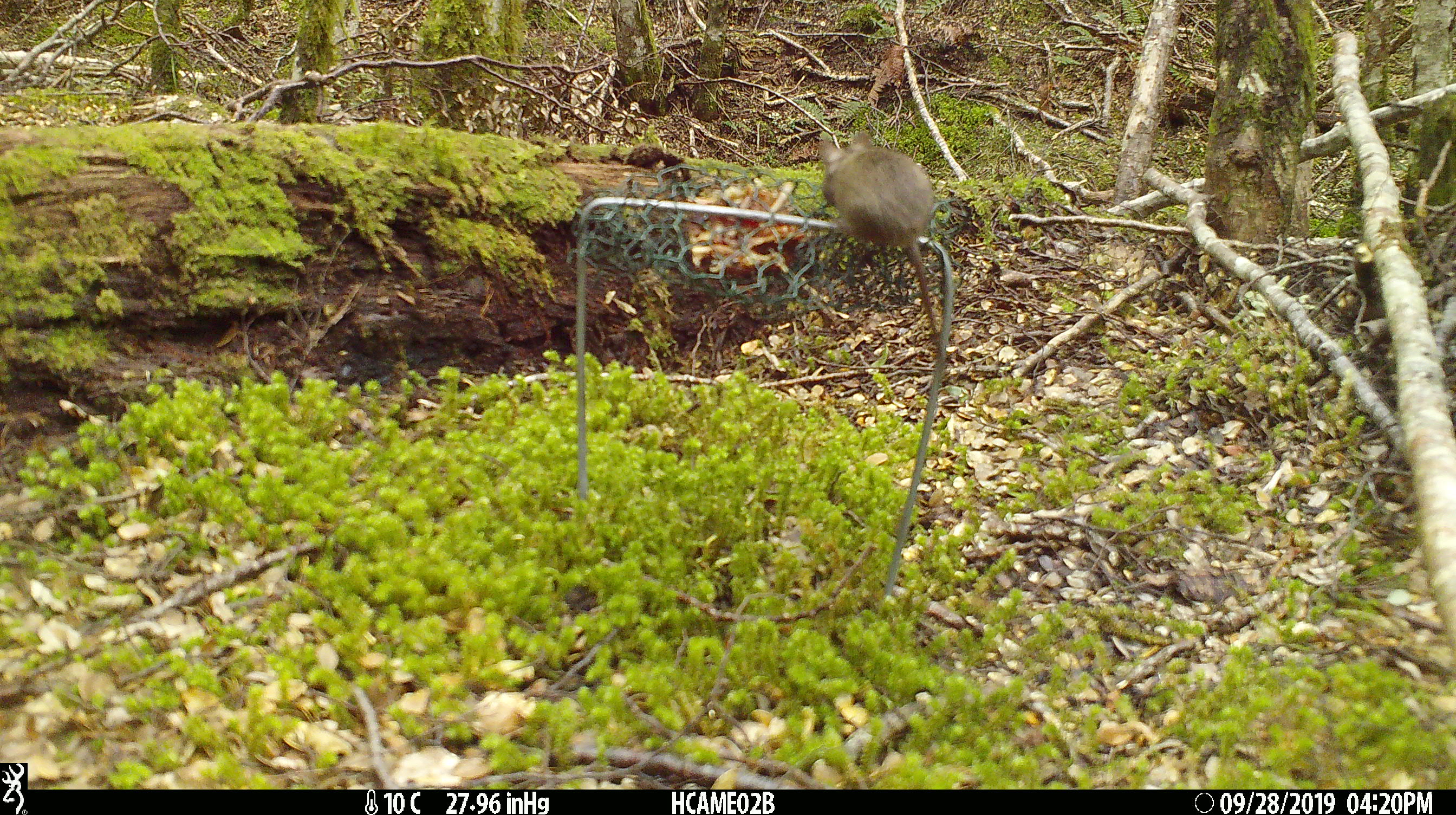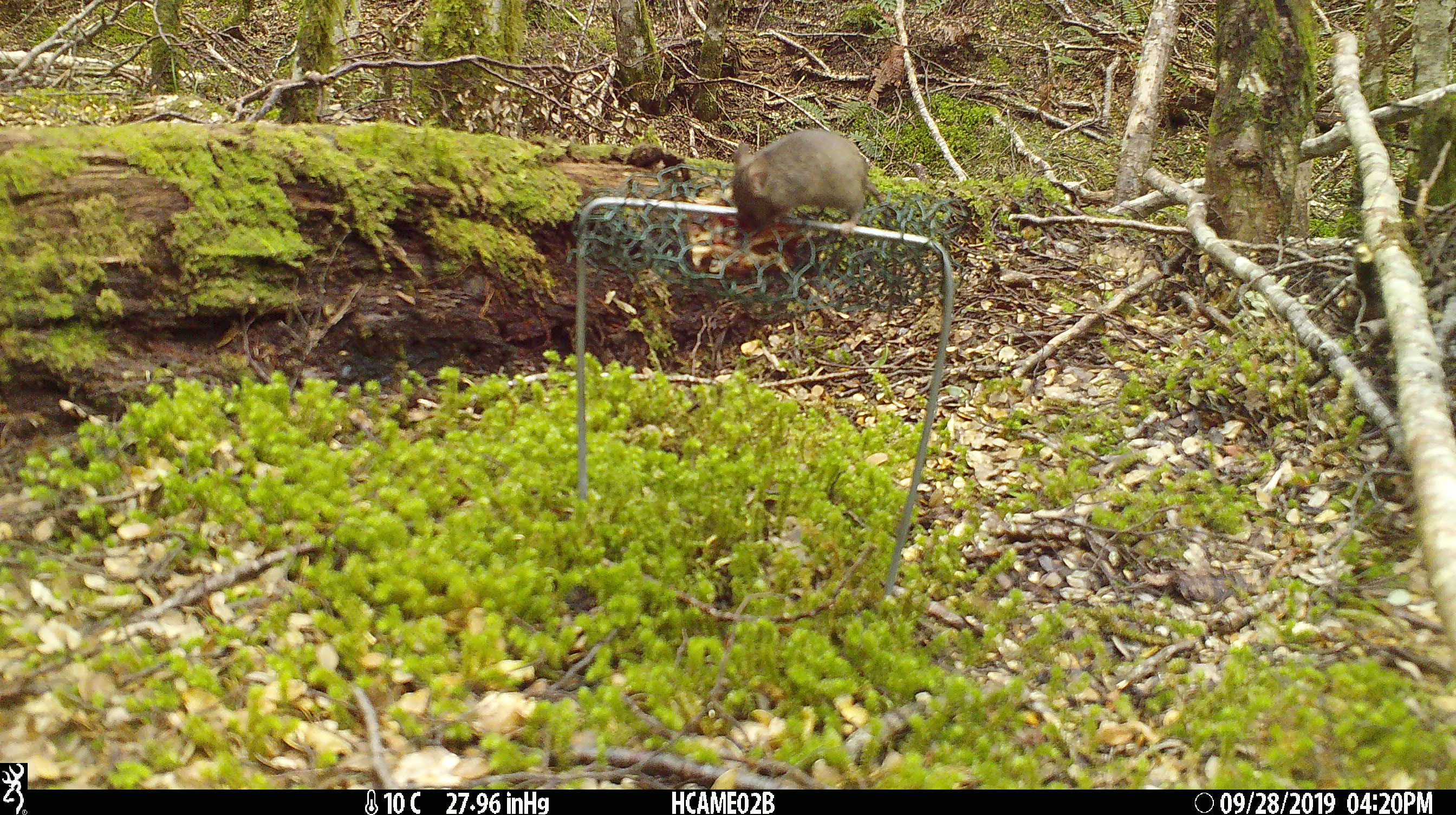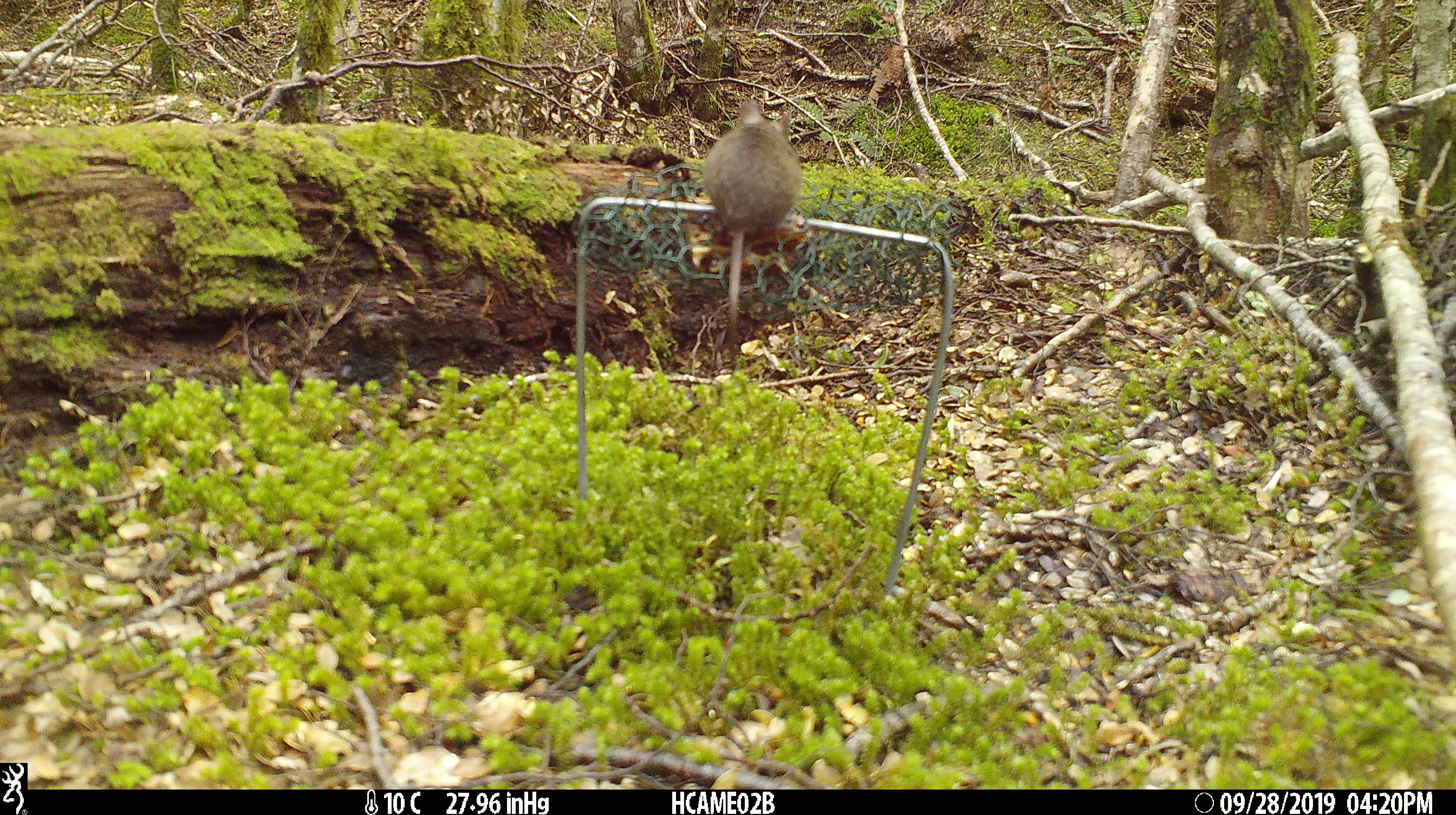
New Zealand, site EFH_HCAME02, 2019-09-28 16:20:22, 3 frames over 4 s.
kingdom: Animalia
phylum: Chordata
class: Mammalia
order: Rodentia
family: Muridae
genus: Mus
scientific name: Mus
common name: mouse